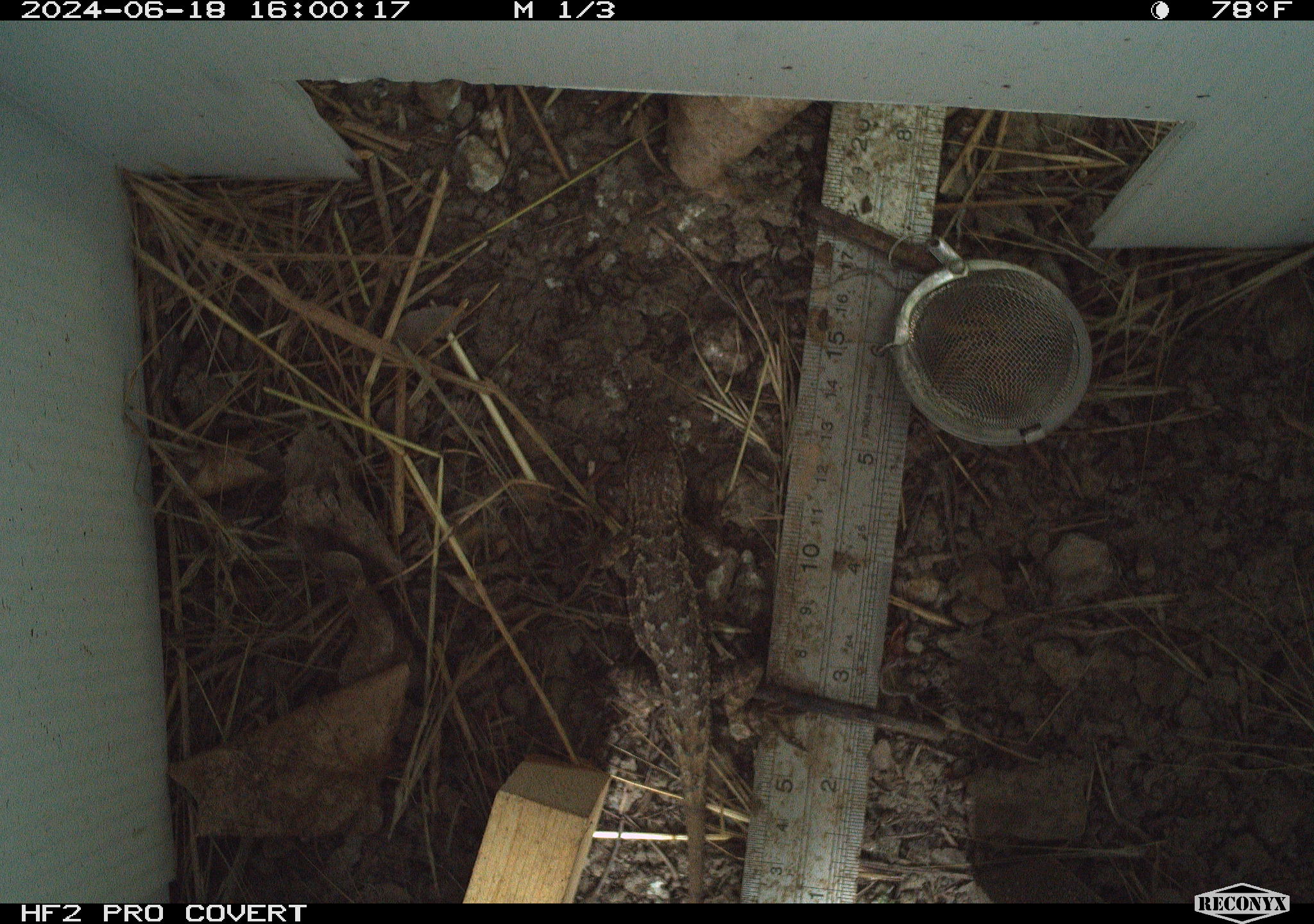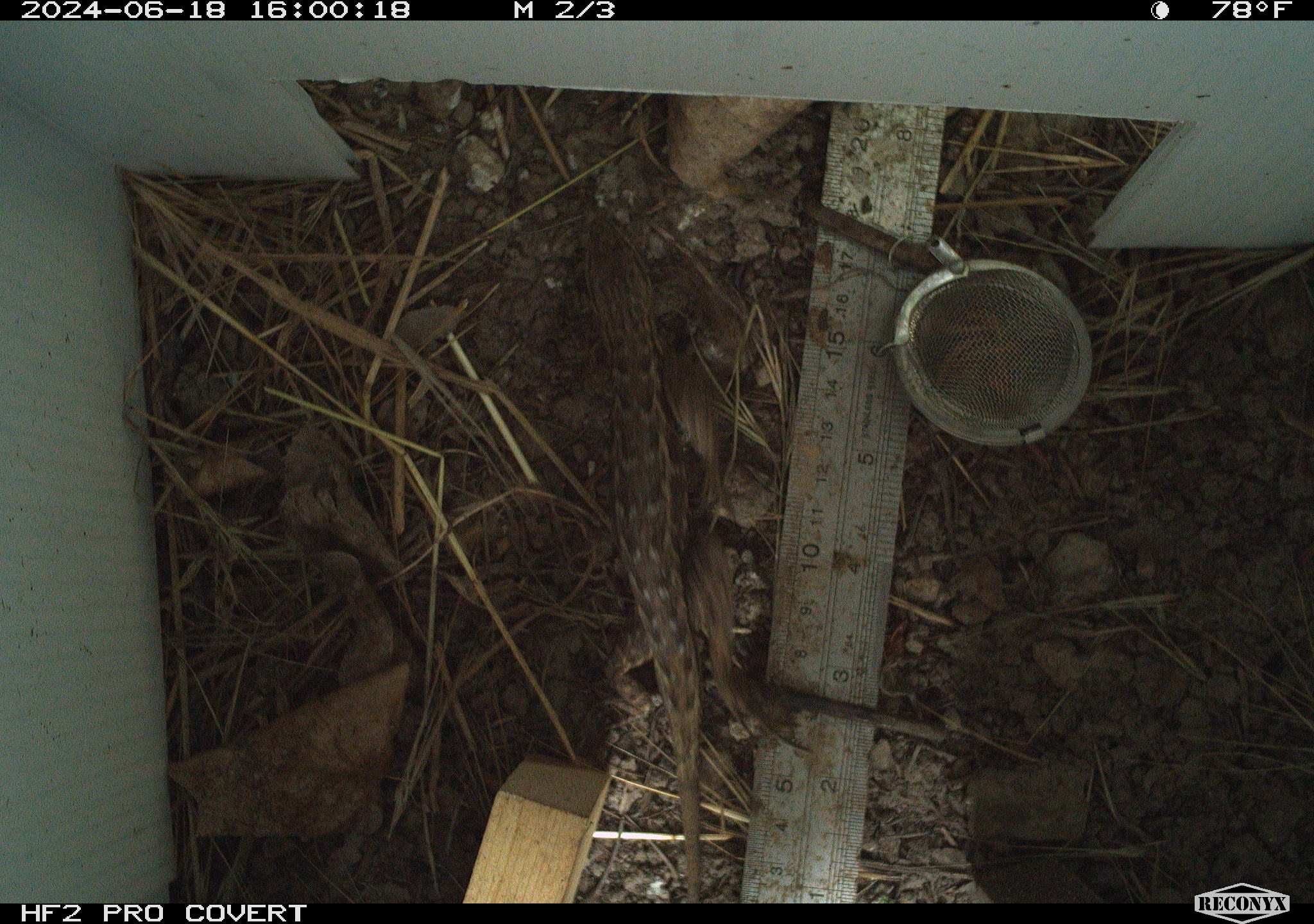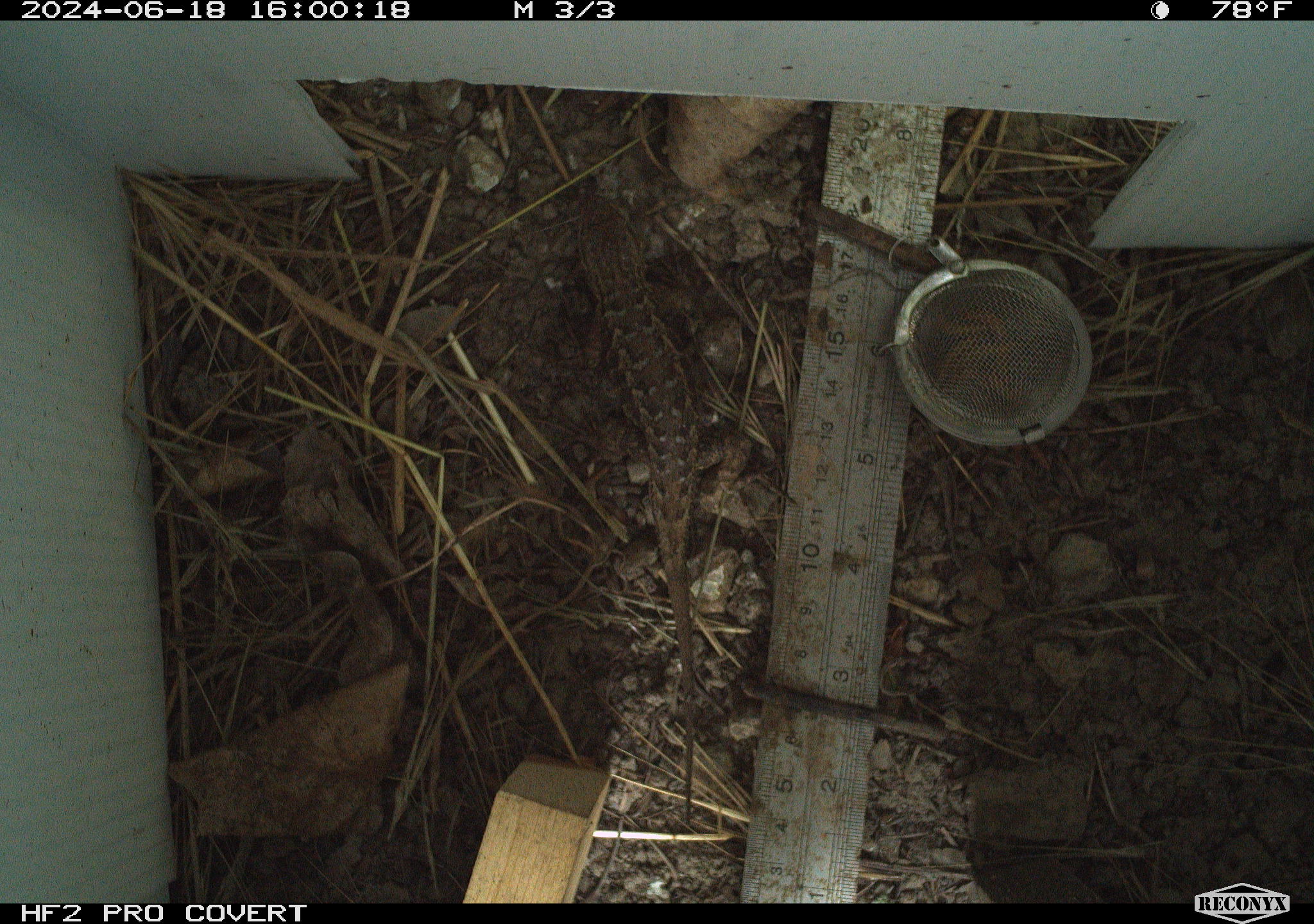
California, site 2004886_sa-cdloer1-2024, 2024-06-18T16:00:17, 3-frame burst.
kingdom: Animalia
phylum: Chordata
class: Reptilia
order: Squamata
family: Phrynosomatidae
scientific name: Phrynosomatidae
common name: phrynosomatid lizards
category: phrynosomatidae family